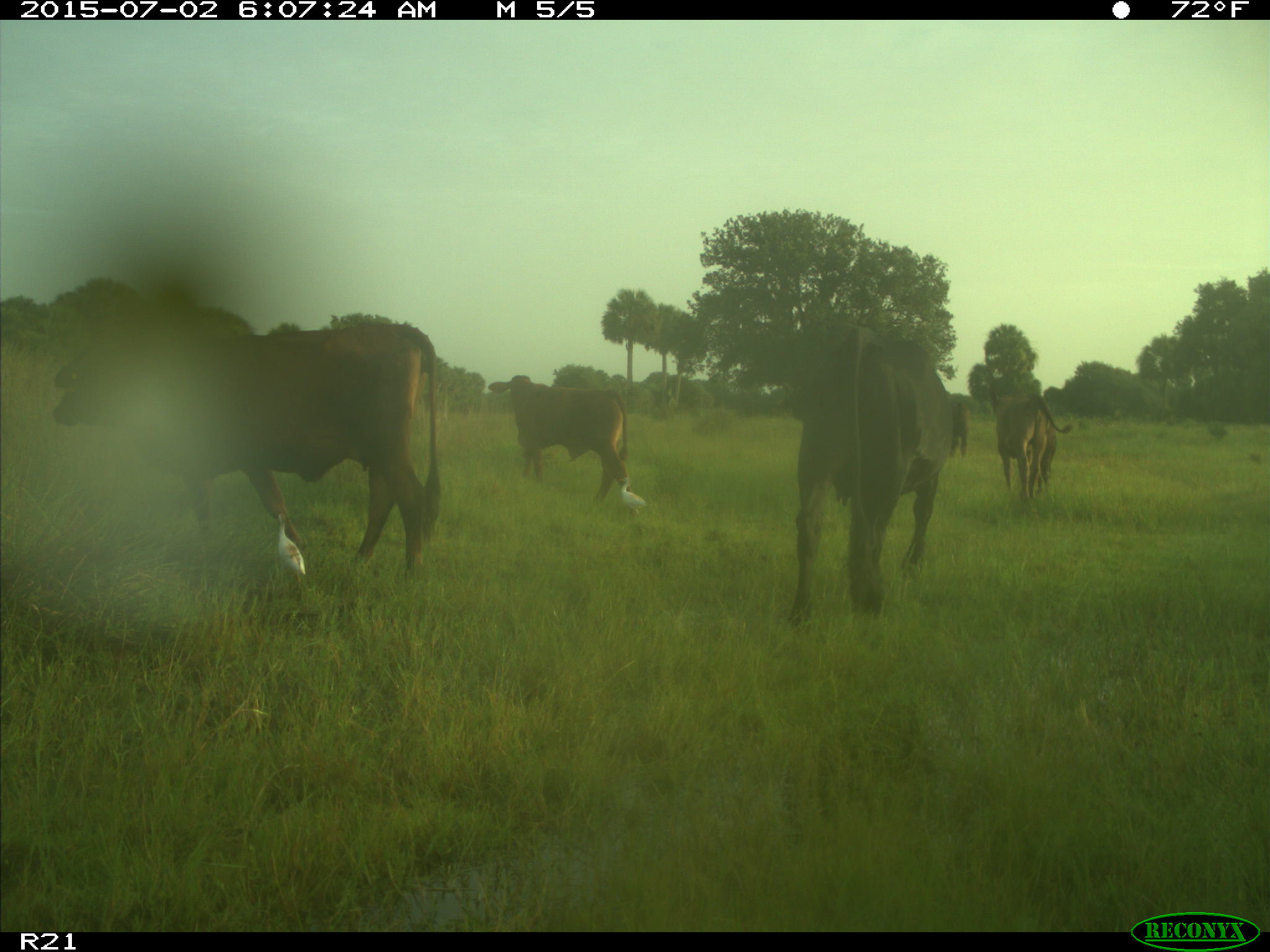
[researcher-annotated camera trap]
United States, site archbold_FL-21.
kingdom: Animalia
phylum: Chordata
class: Mammalia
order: Artiodactyla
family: Bovidae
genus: Bos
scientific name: Bos taurus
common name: domestic cow